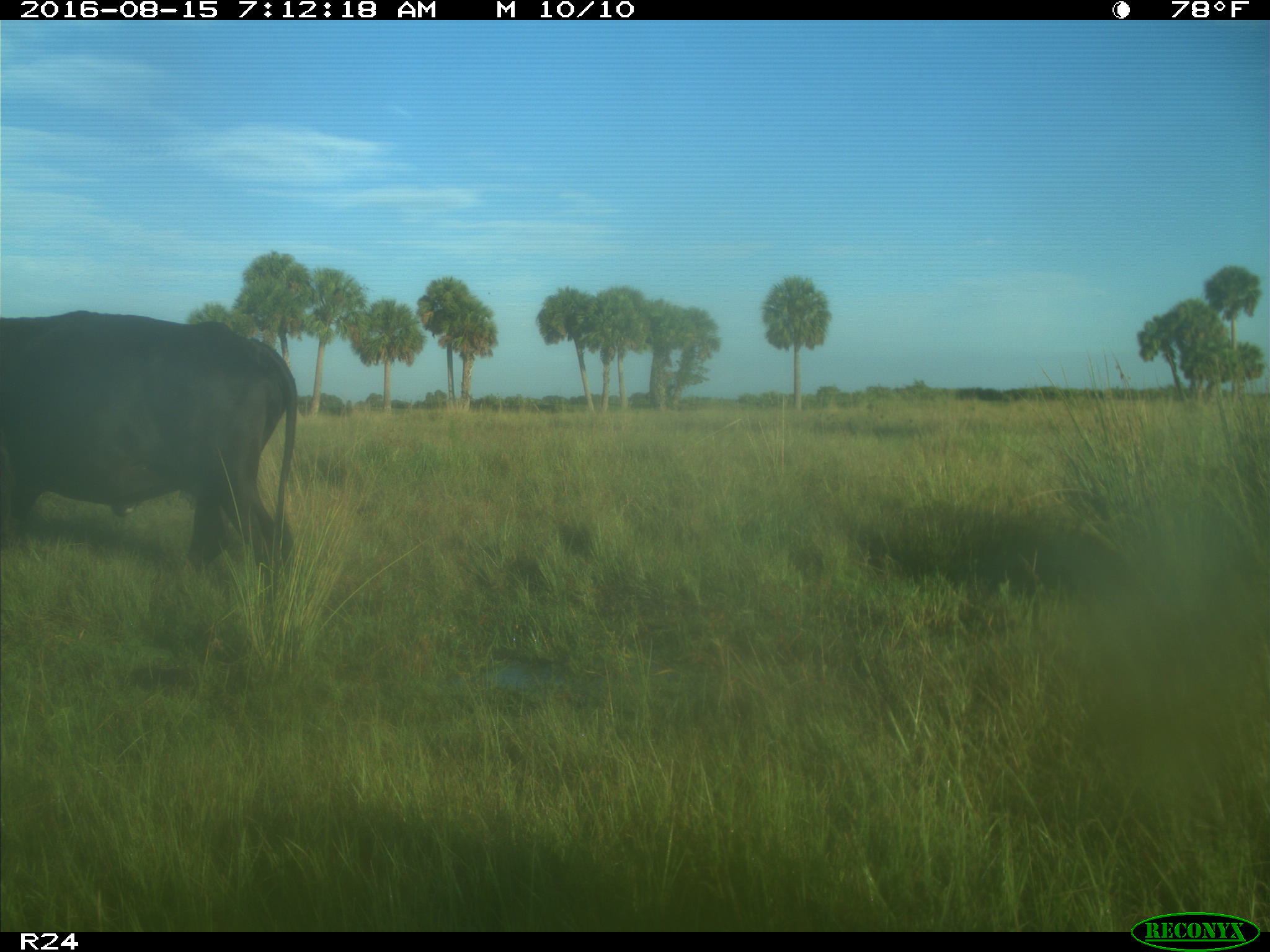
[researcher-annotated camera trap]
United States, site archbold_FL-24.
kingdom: Animalia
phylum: Chordata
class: Mammalia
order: Artiodactyla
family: Bovidae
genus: Bos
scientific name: Bos taurus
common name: domestic cow